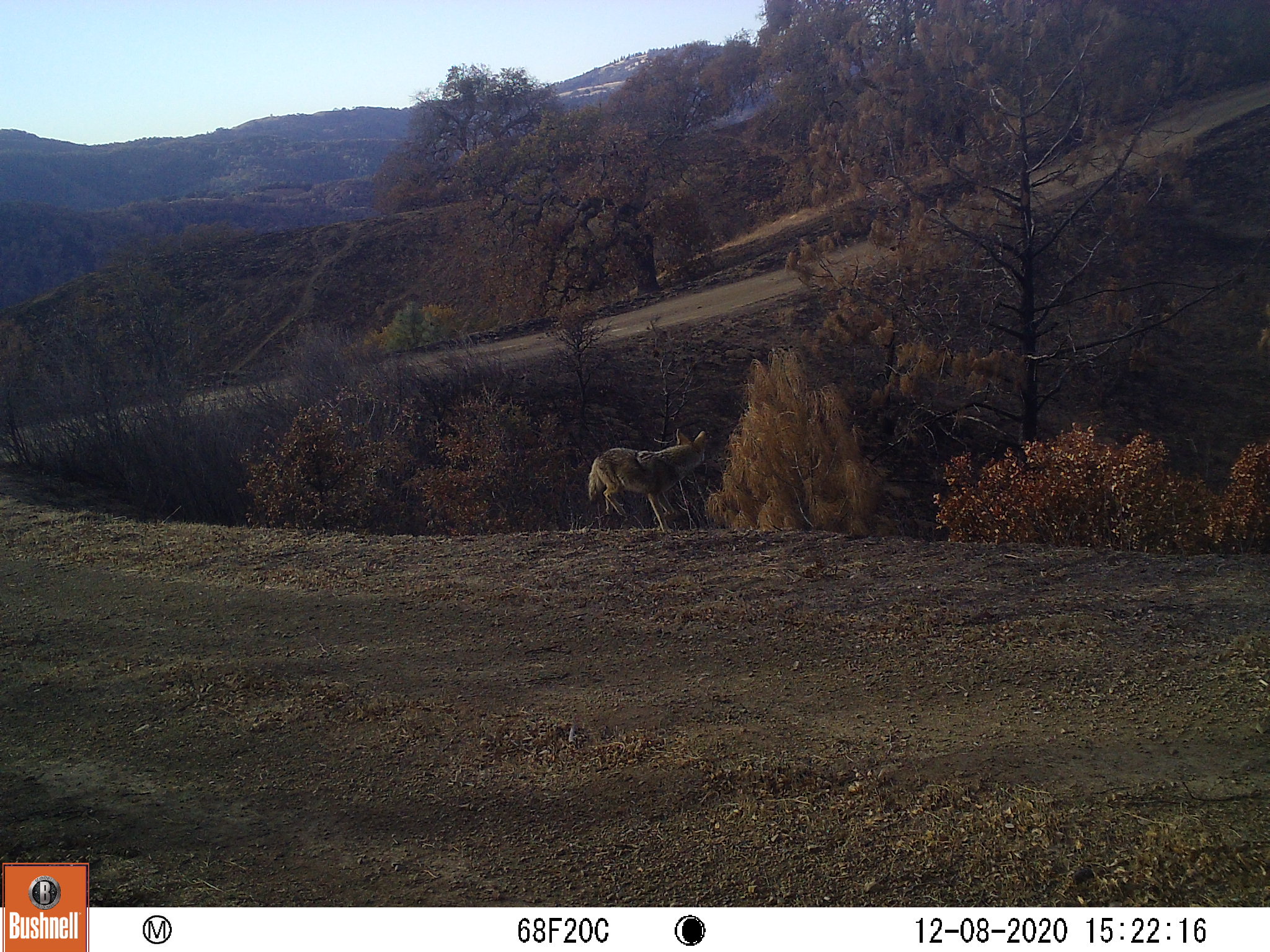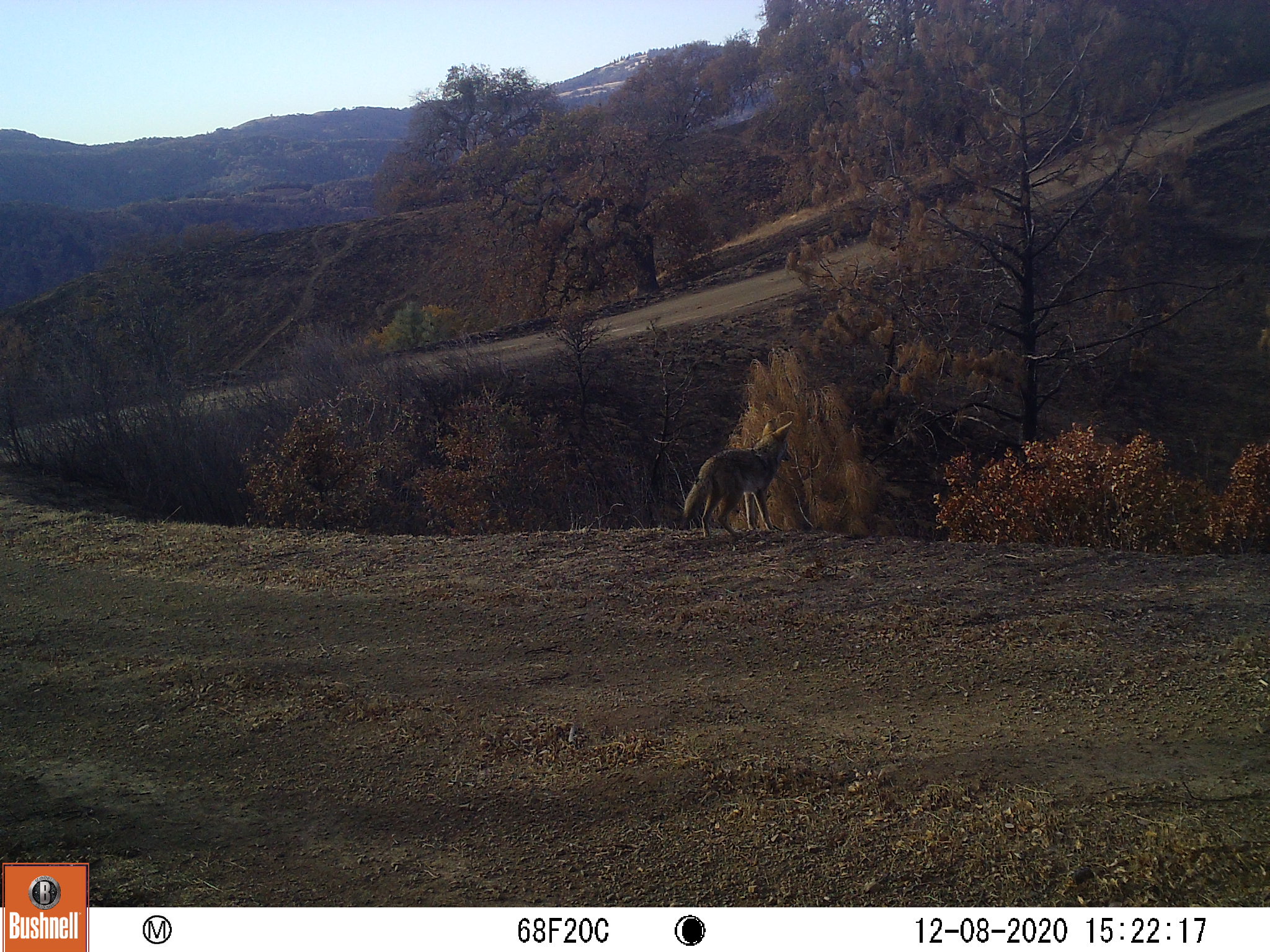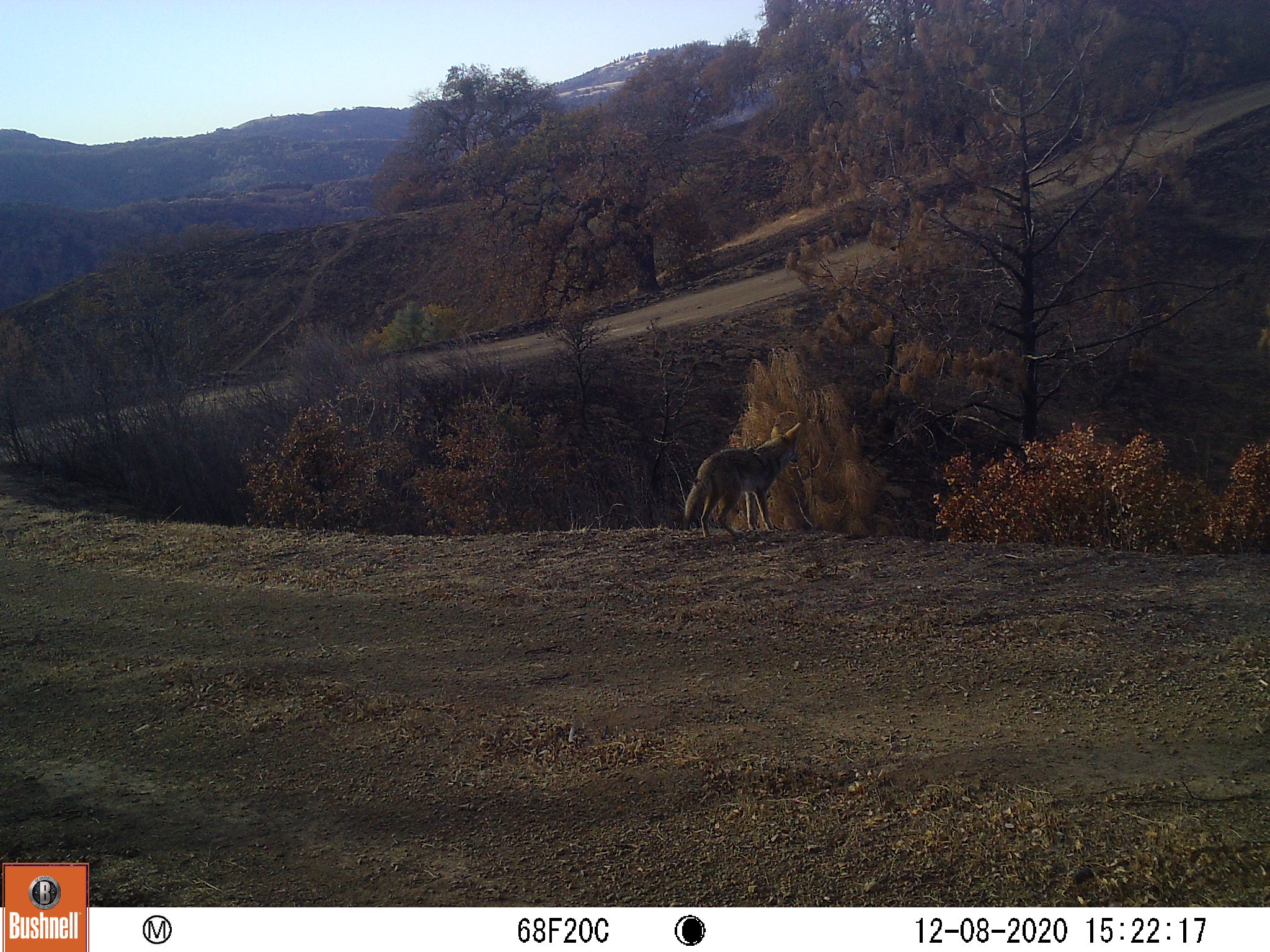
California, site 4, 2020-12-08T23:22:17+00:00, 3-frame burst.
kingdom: Animalia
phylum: Chordata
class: Mammalia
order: Carnivora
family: Canidae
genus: Canis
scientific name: Canis latrans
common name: coyote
Coyote (Canis latrans).